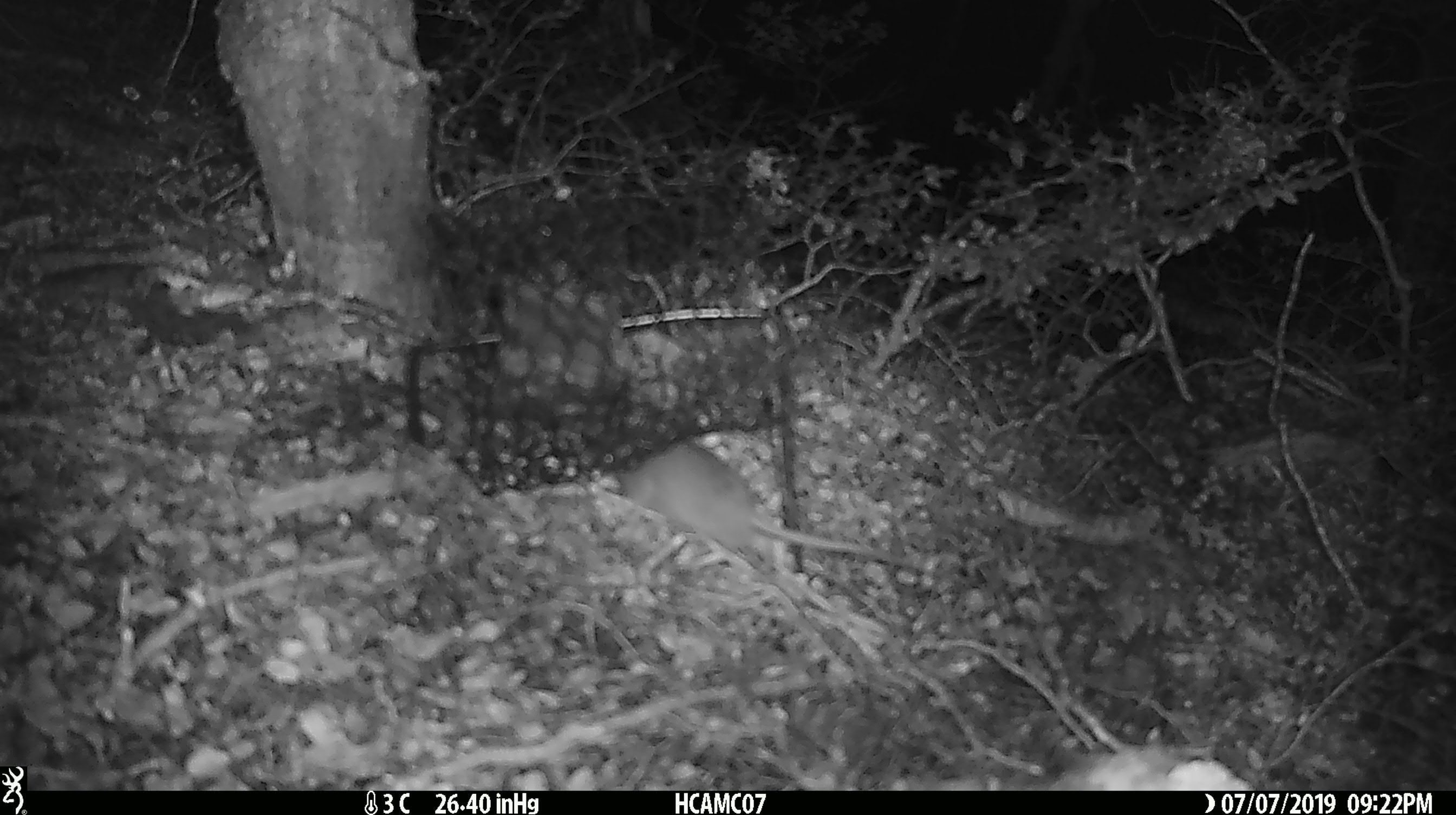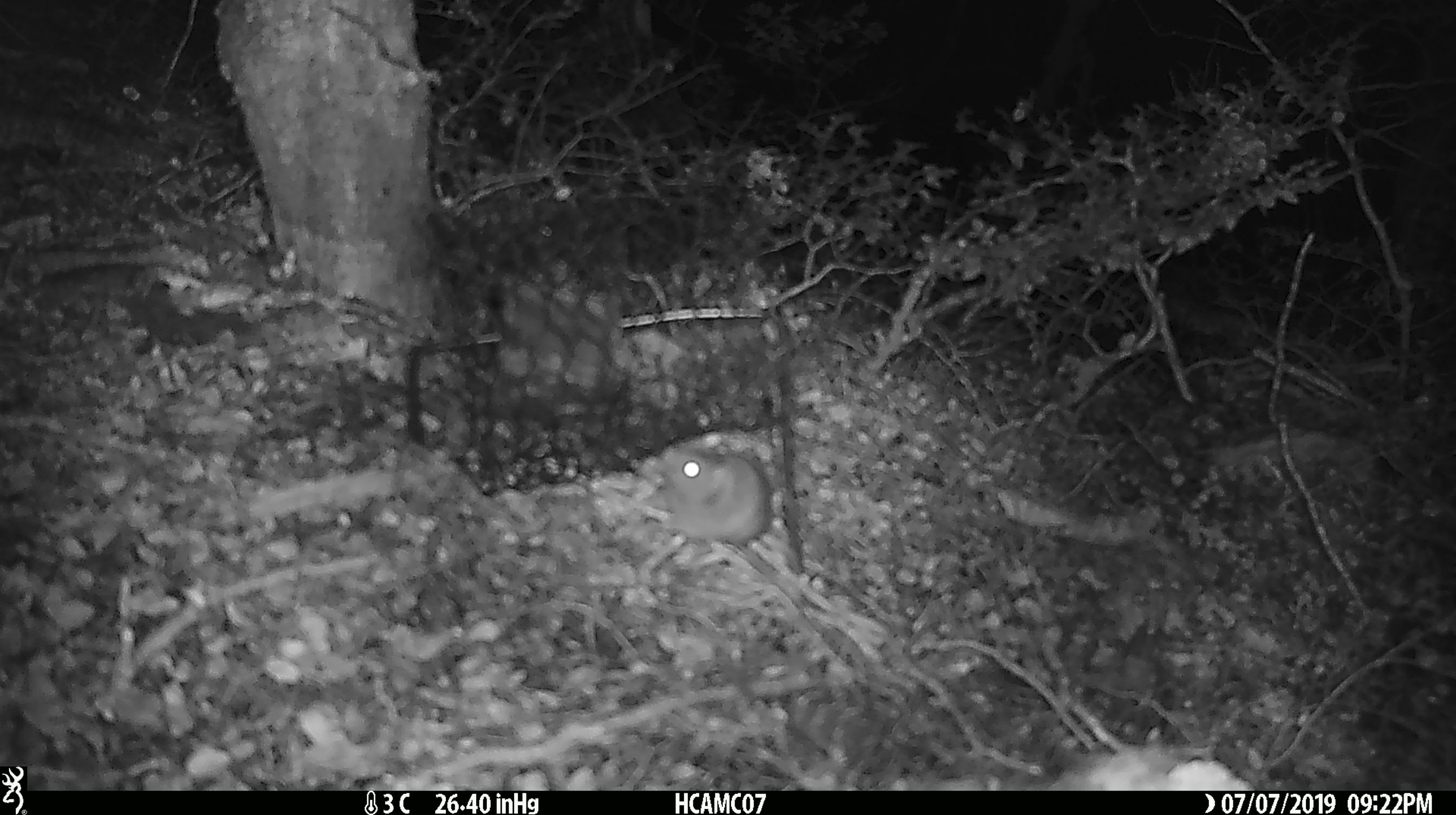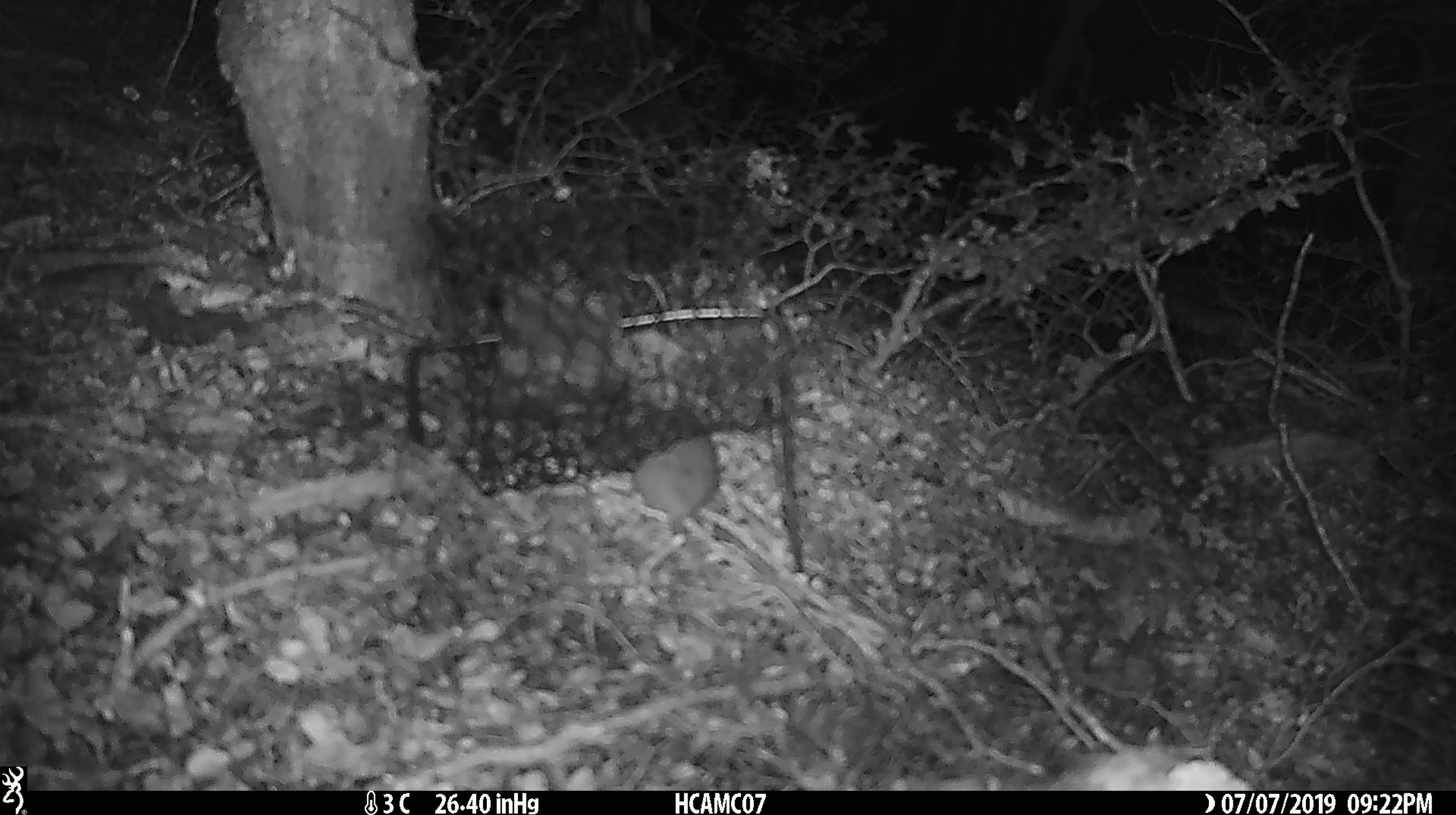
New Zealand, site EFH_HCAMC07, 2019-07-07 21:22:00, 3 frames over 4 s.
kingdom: Animalia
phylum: Chordata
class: Mammalia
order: Rodentia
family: Muridae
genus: Rattus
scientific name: Rattus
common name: rat